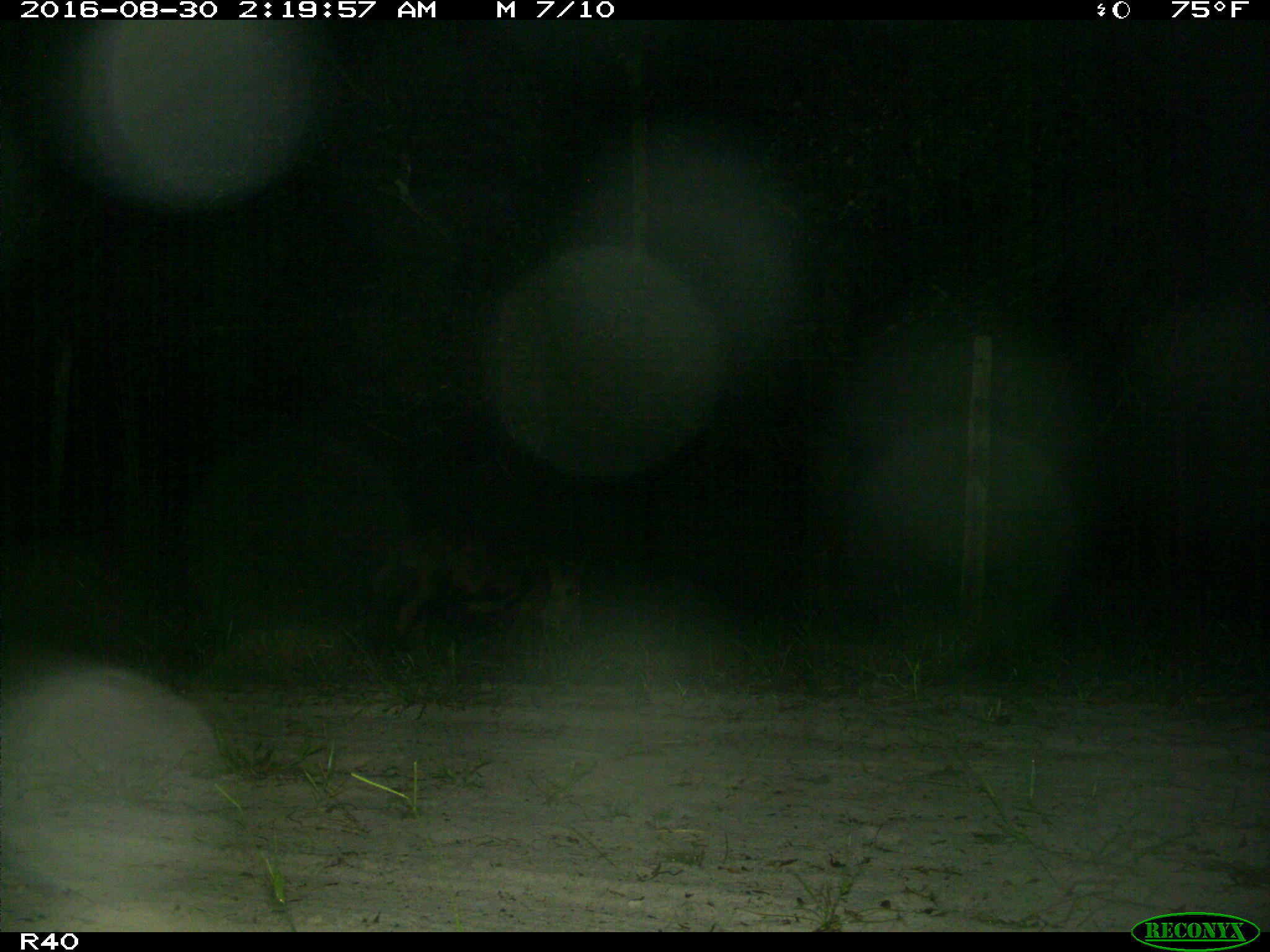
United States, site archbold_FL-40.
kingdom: Animalia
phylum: Chordata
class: Mammalia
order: Artiodactyla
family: Suidae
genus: Sus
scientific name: Sus scrofa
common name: wild boar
Sus scrofa (wild boar).